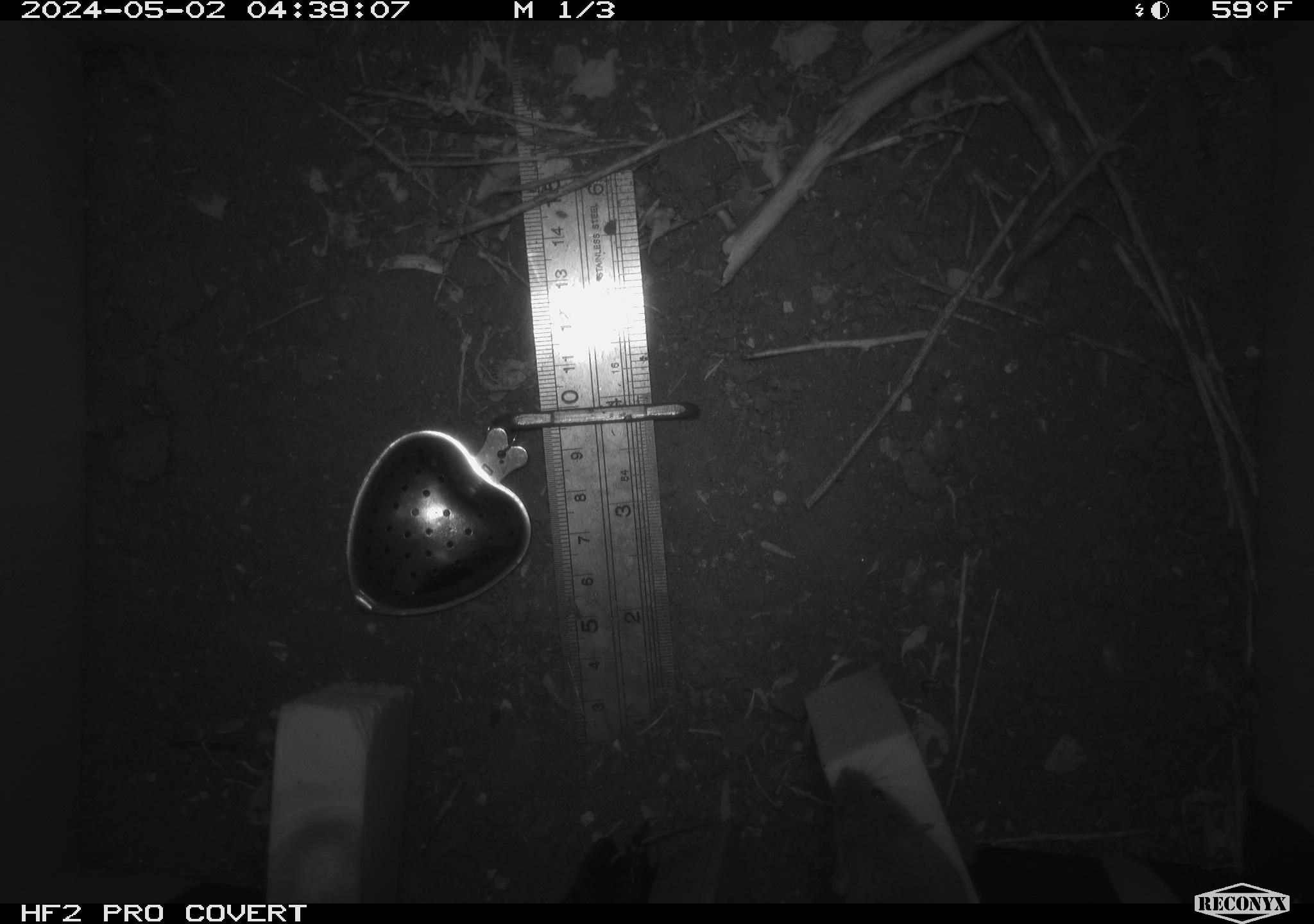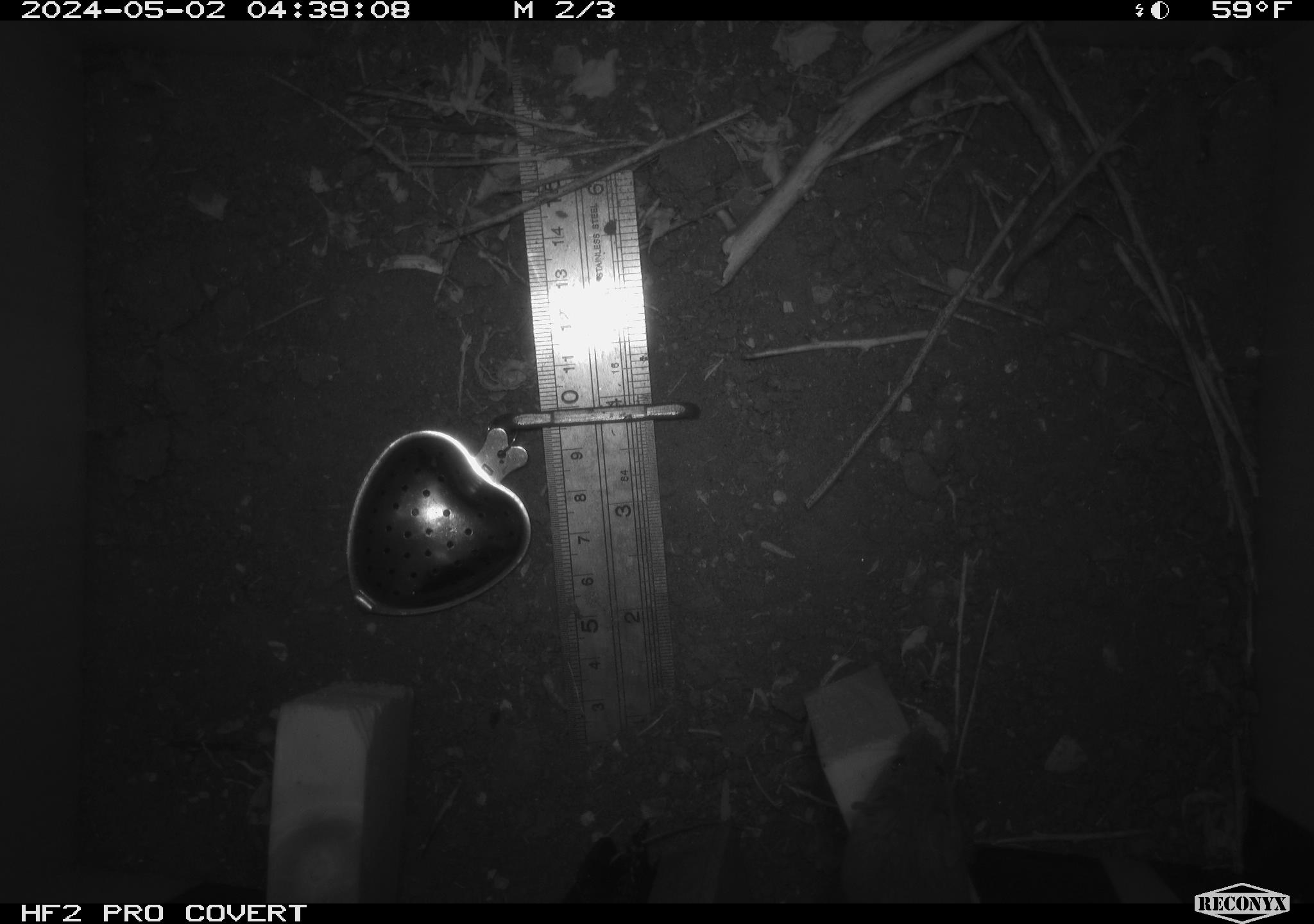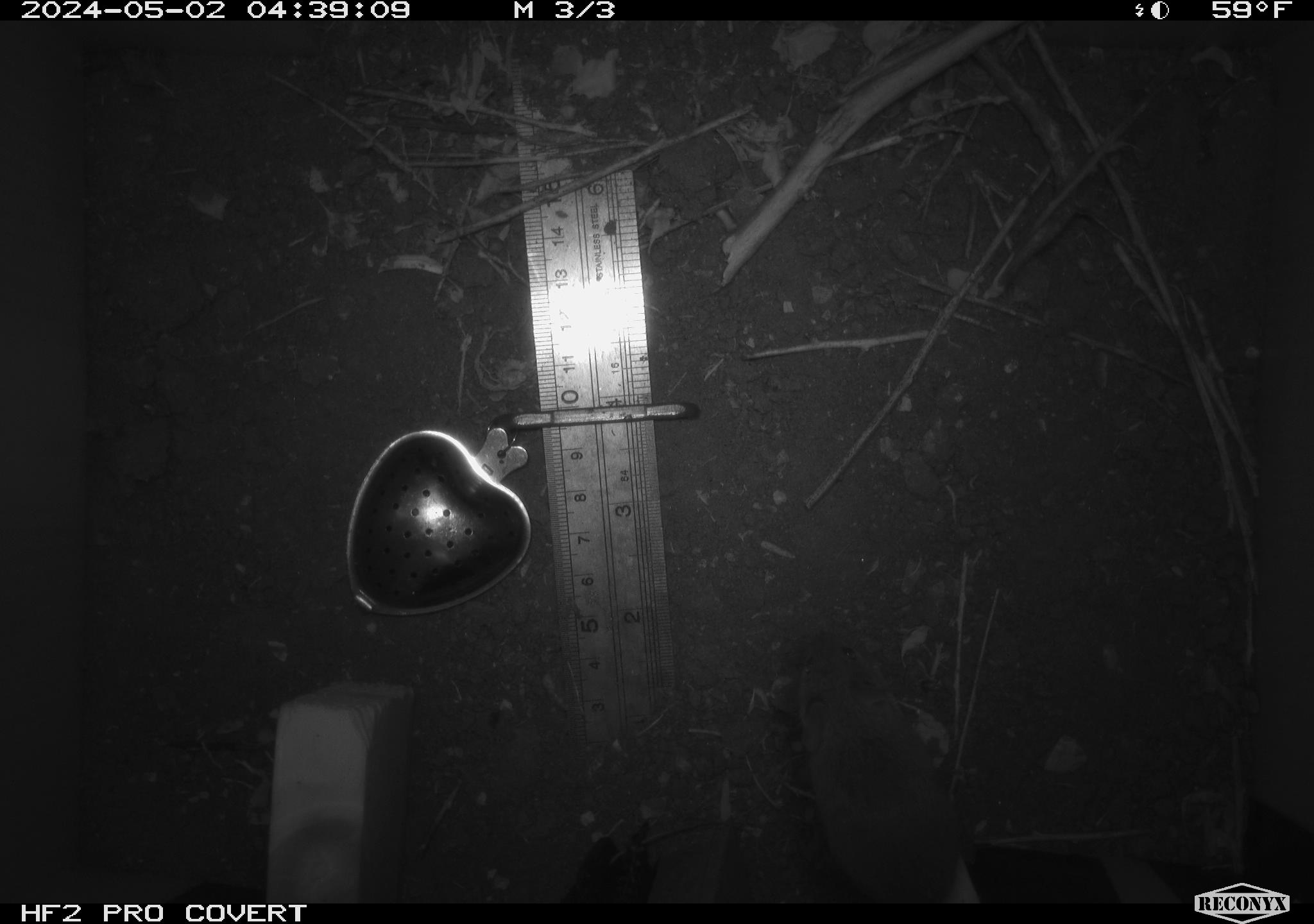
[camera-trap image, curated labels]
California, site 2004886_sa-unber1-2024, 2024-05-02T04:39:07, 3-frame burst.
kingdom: Animalia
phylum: Chordata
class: Mammalia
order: Rodentia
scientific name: Rodentia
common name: mouse species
Mouse species (Rodentia).